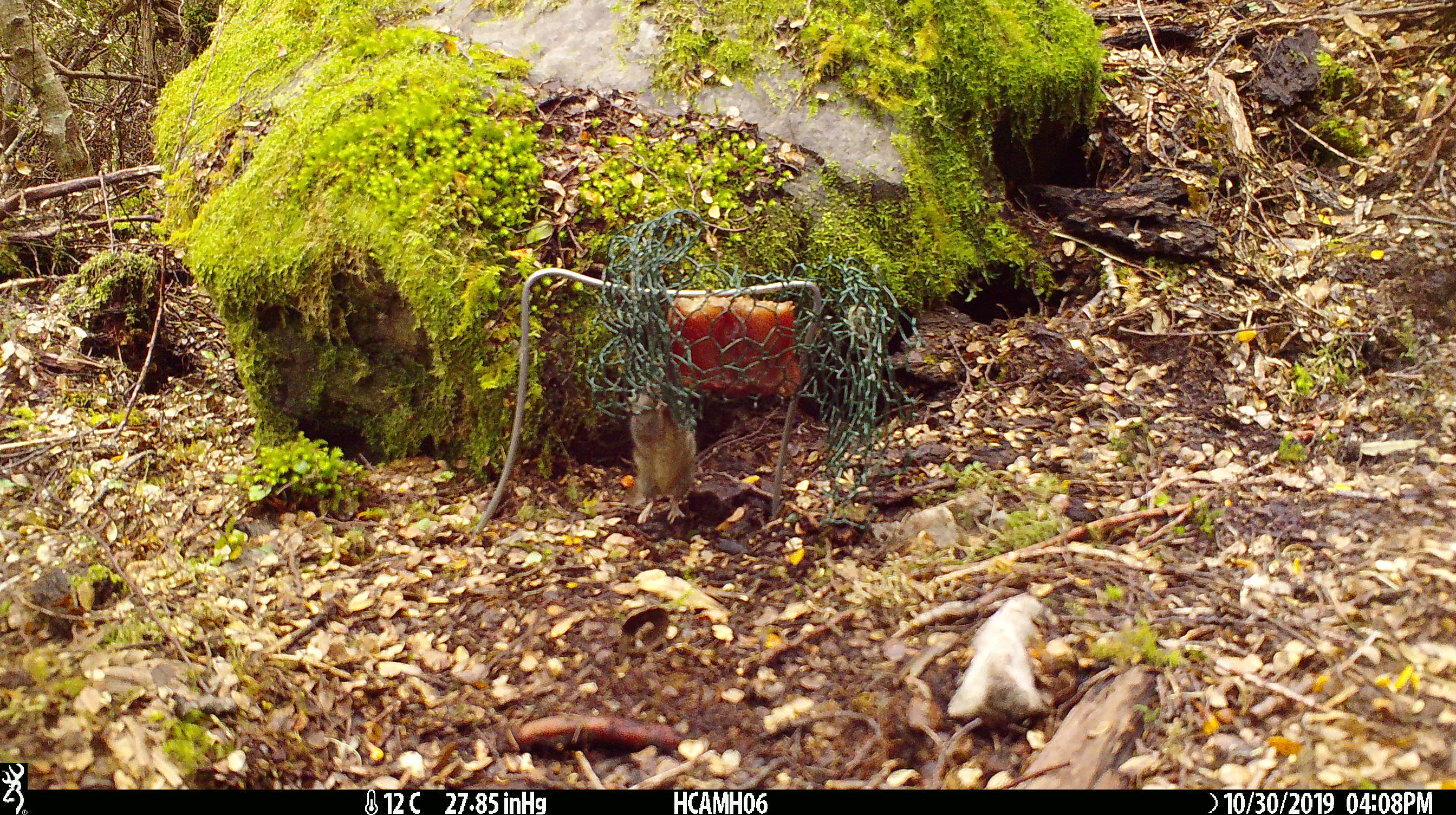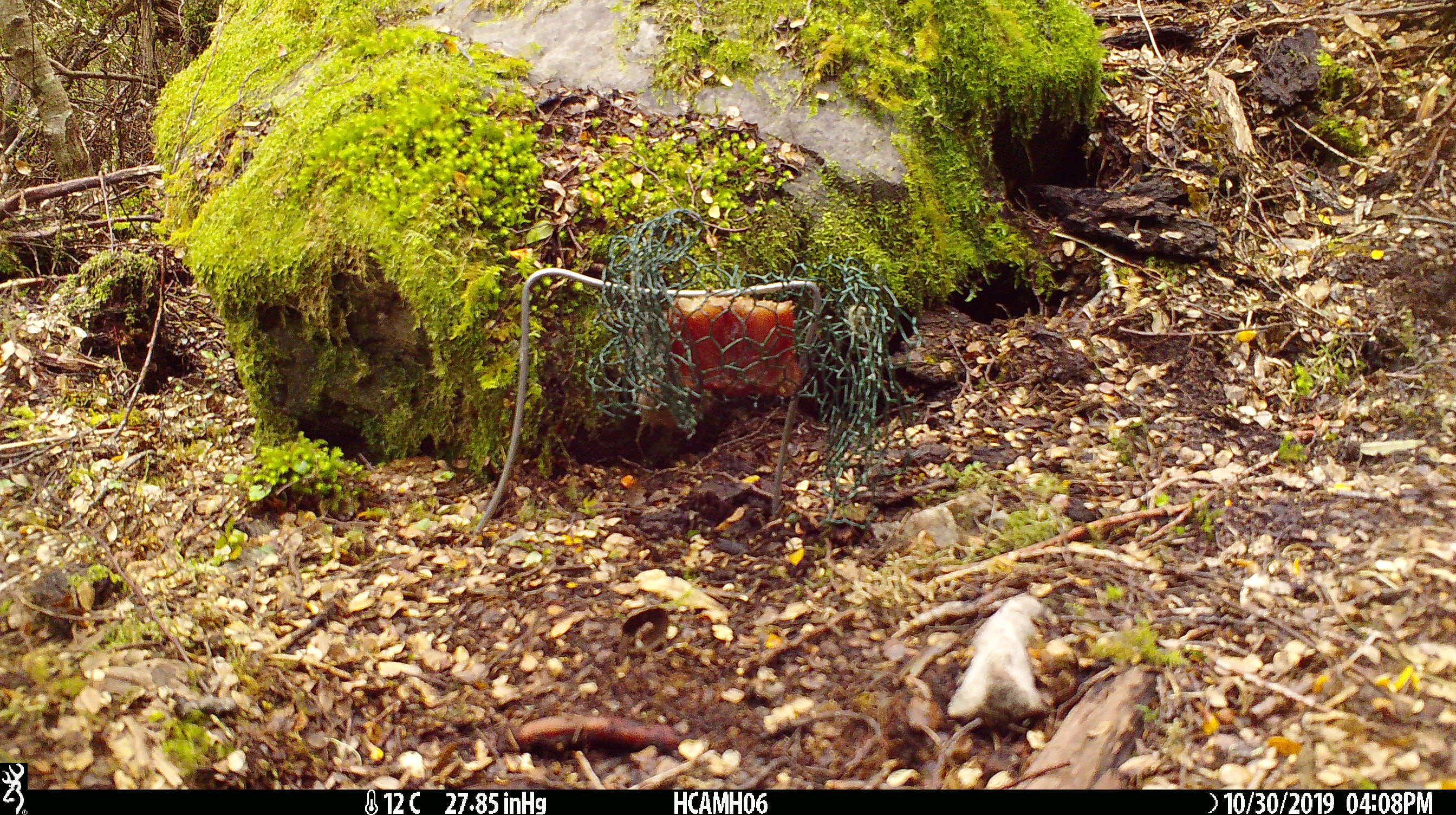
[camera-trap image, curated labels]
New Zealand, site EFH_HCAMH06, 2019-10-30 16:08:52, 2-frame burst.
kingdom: Animalia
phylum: Chordata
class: Mammalia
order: Rodentia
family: Muridae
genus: Mus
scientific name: Mus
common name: mouse